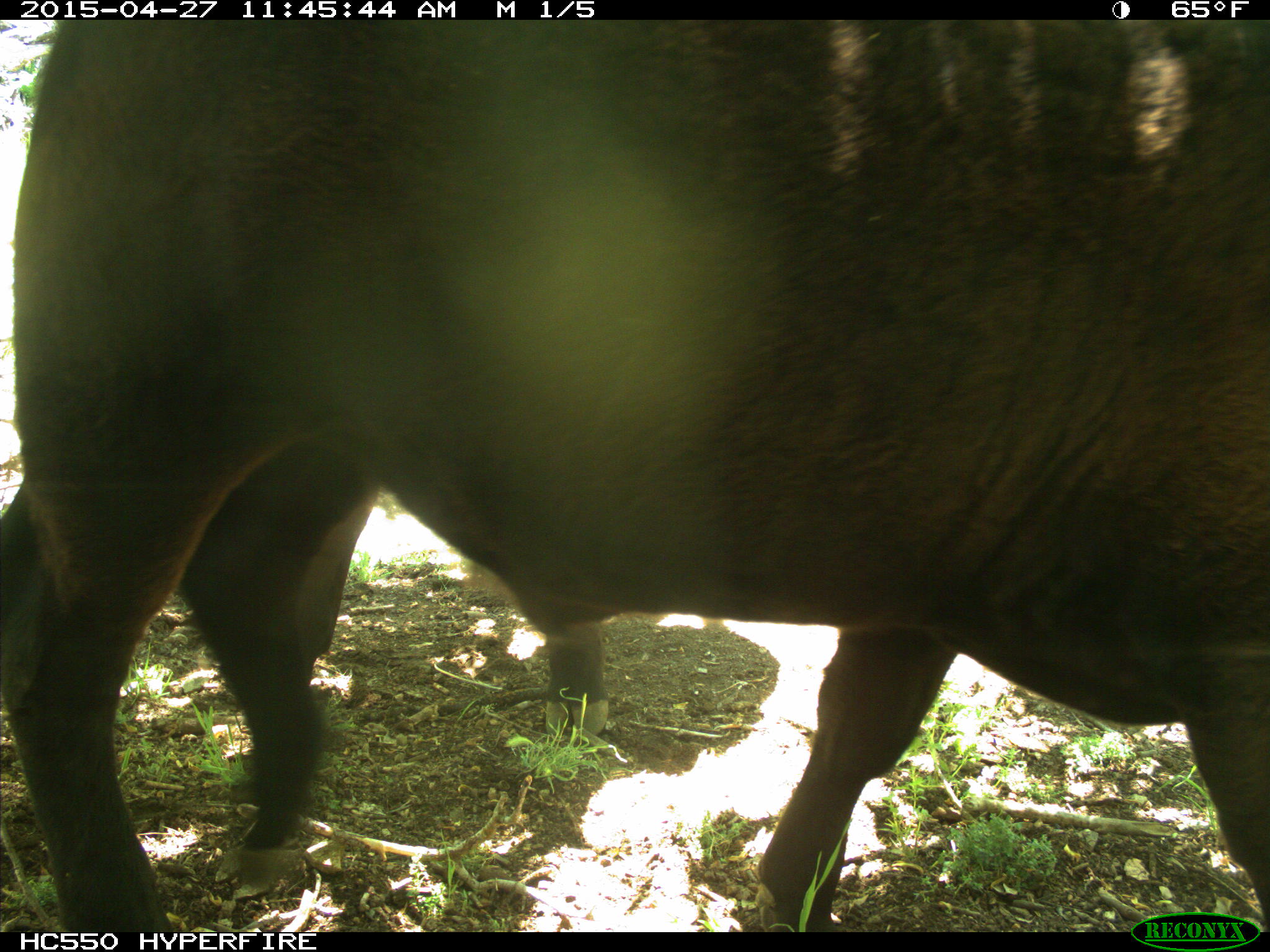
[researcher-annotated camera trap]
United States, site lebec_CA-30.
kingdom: Animalia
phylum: Chordata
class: Mammalia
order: Artiodactyla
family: Bovidae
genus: Bos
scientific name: Bos taurus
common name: domestic cow